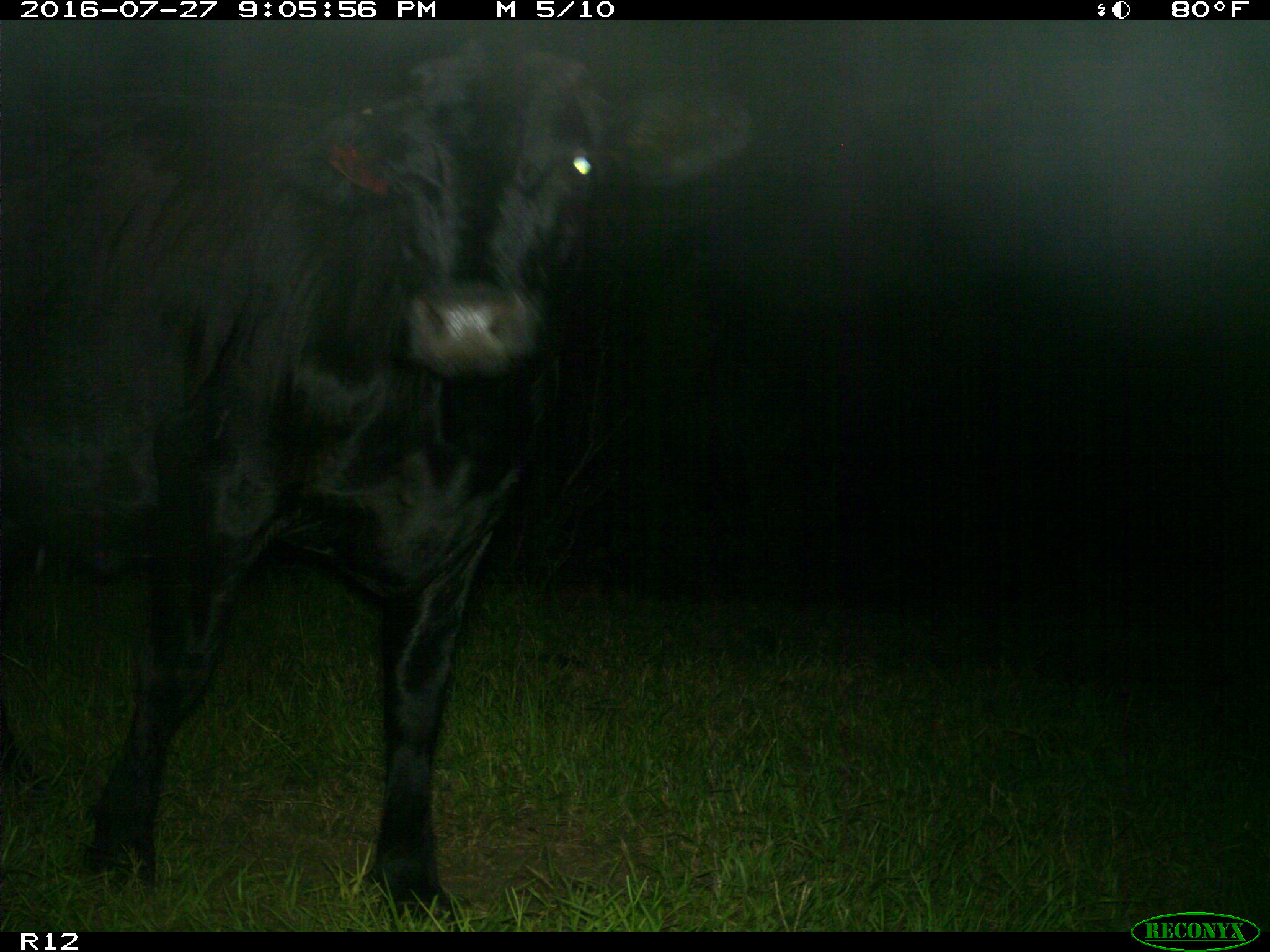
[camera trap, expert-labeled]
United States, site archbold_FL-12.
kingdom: Animalia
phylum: Chordata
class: Mammalia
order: Artiodactyla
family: Bovidae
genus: Bos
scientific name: Bos taurus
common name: domestic cow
Bos taurus (domestic cow).